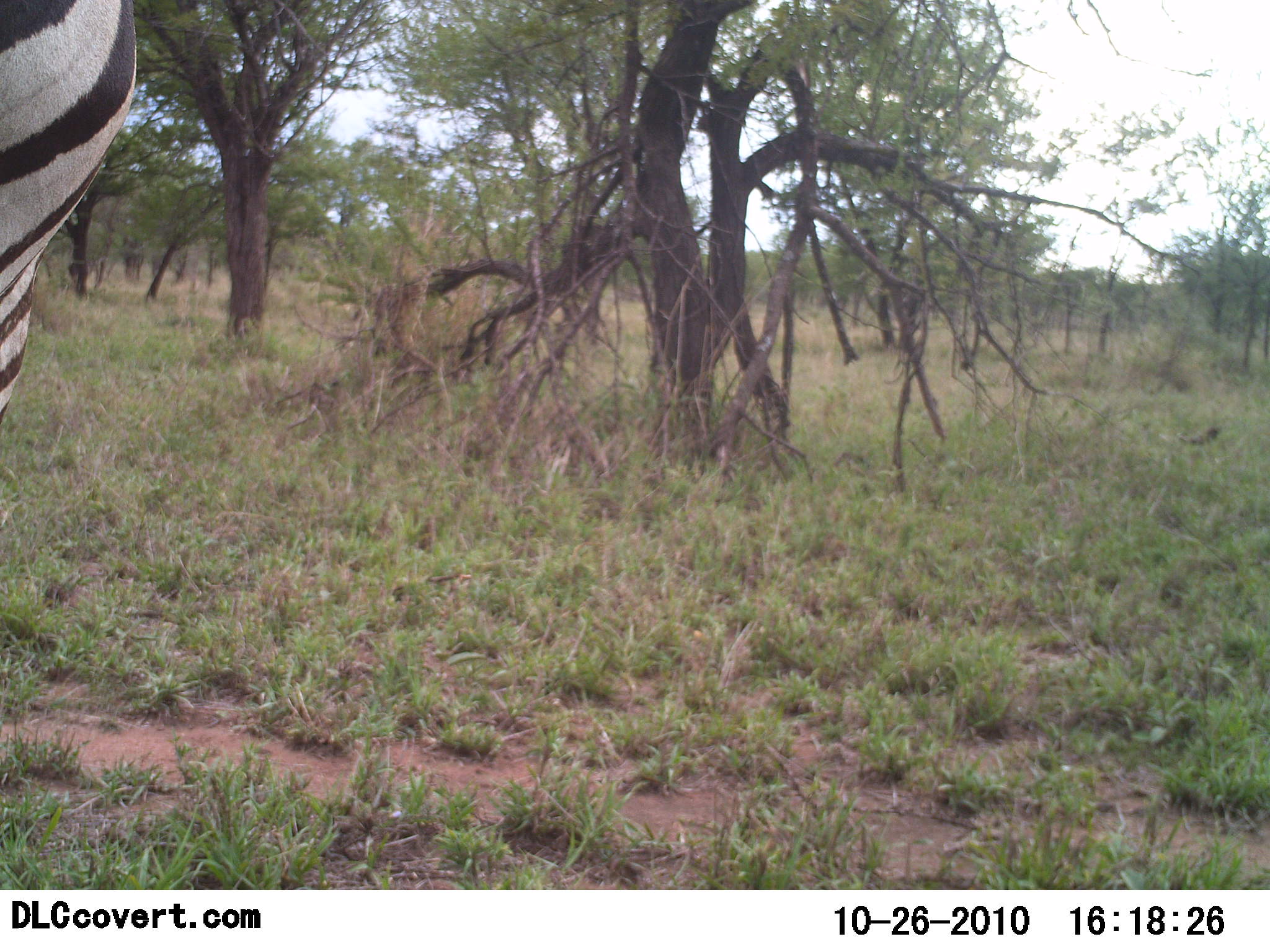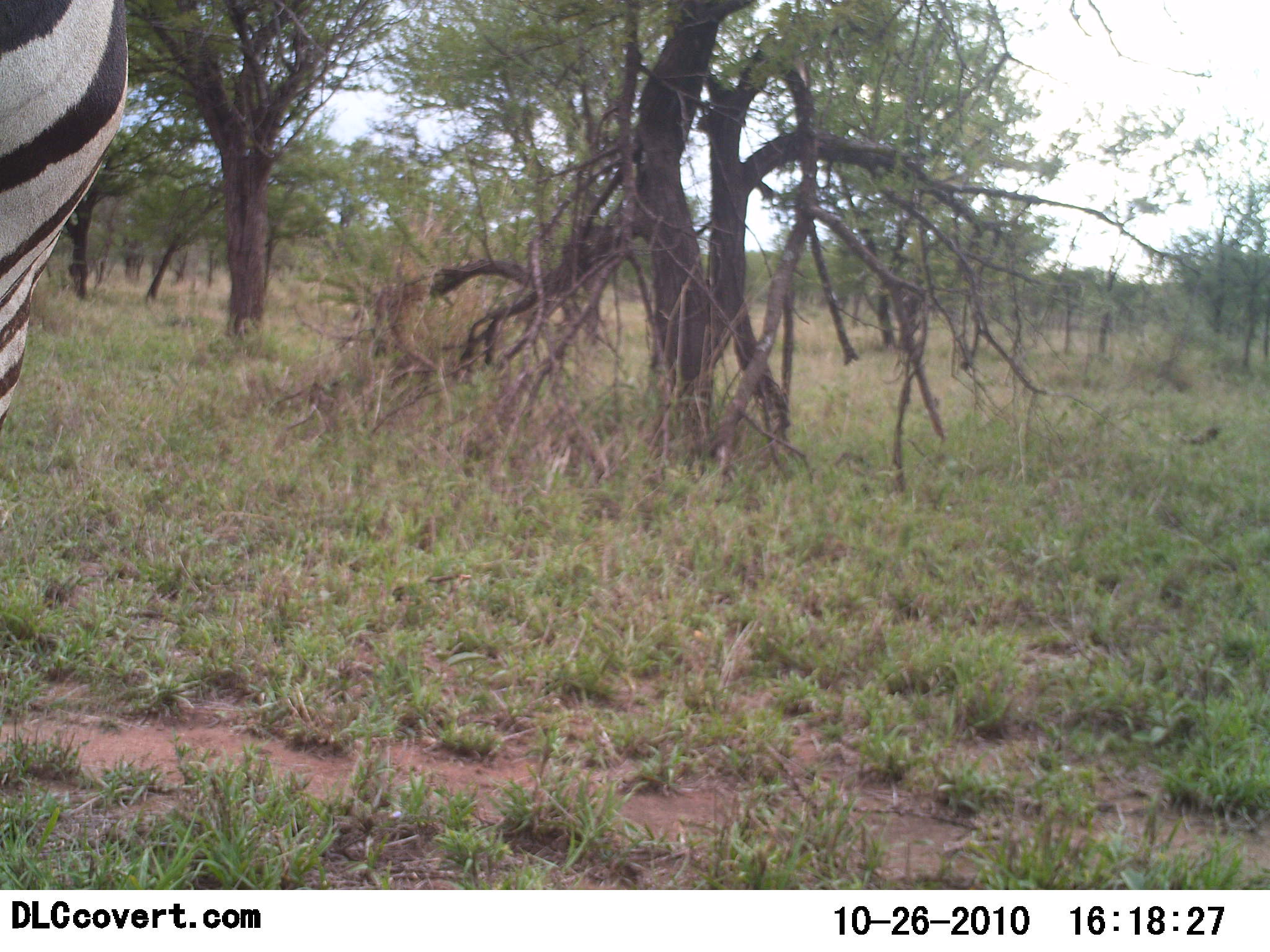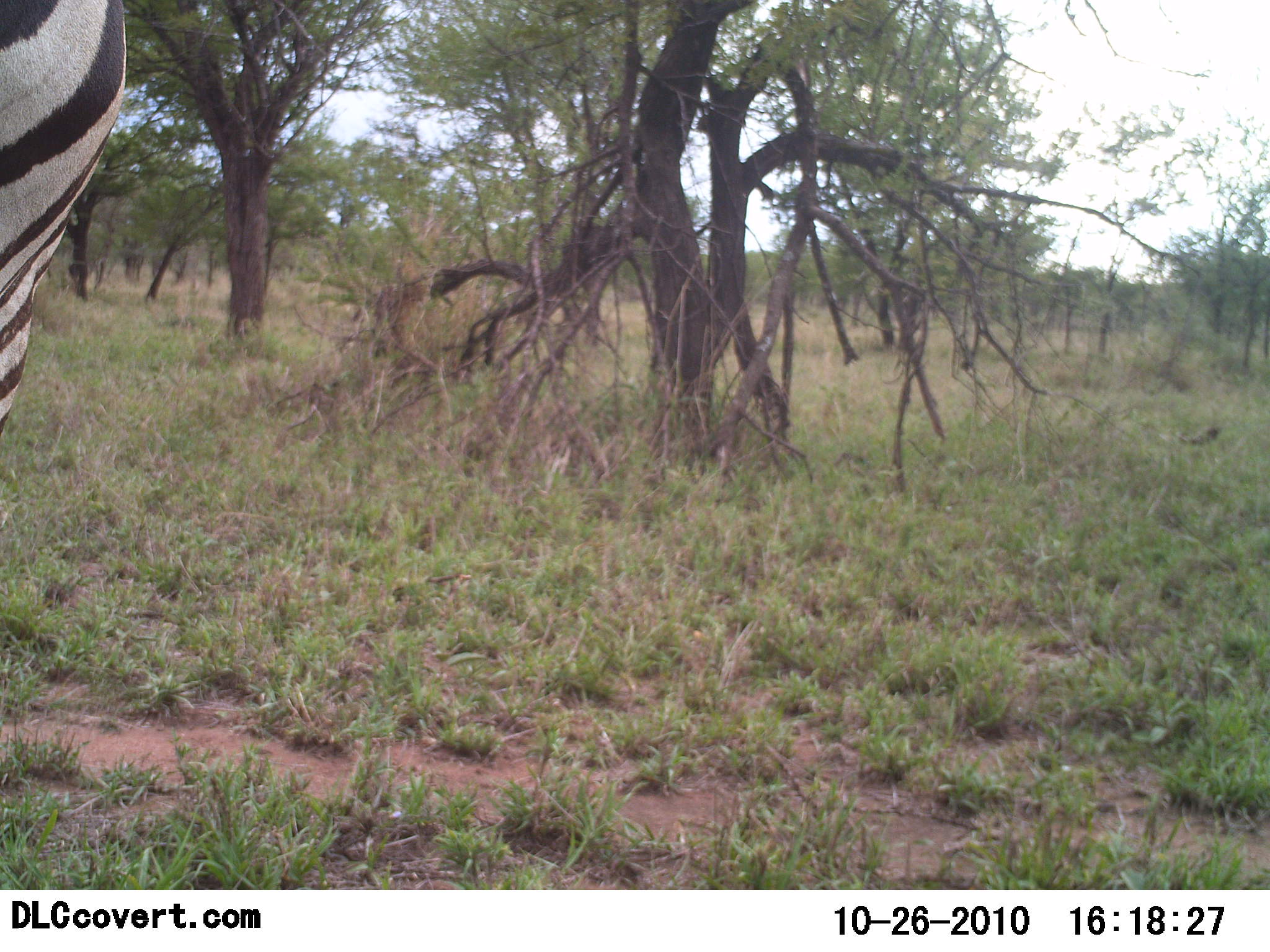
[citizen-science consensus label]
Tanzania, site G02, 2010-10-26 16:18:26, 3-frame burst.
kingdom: Animalia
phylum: Chordata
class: Mammalia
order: Perissodactyla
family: Equidae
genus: Equus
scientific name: Equus quagga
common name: plains zebra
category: zebra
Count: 1.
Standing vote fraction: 100%.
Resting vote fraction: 0%.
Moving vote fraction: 6%.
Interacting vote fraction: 0%.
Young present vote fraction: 0%.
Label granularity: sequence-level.